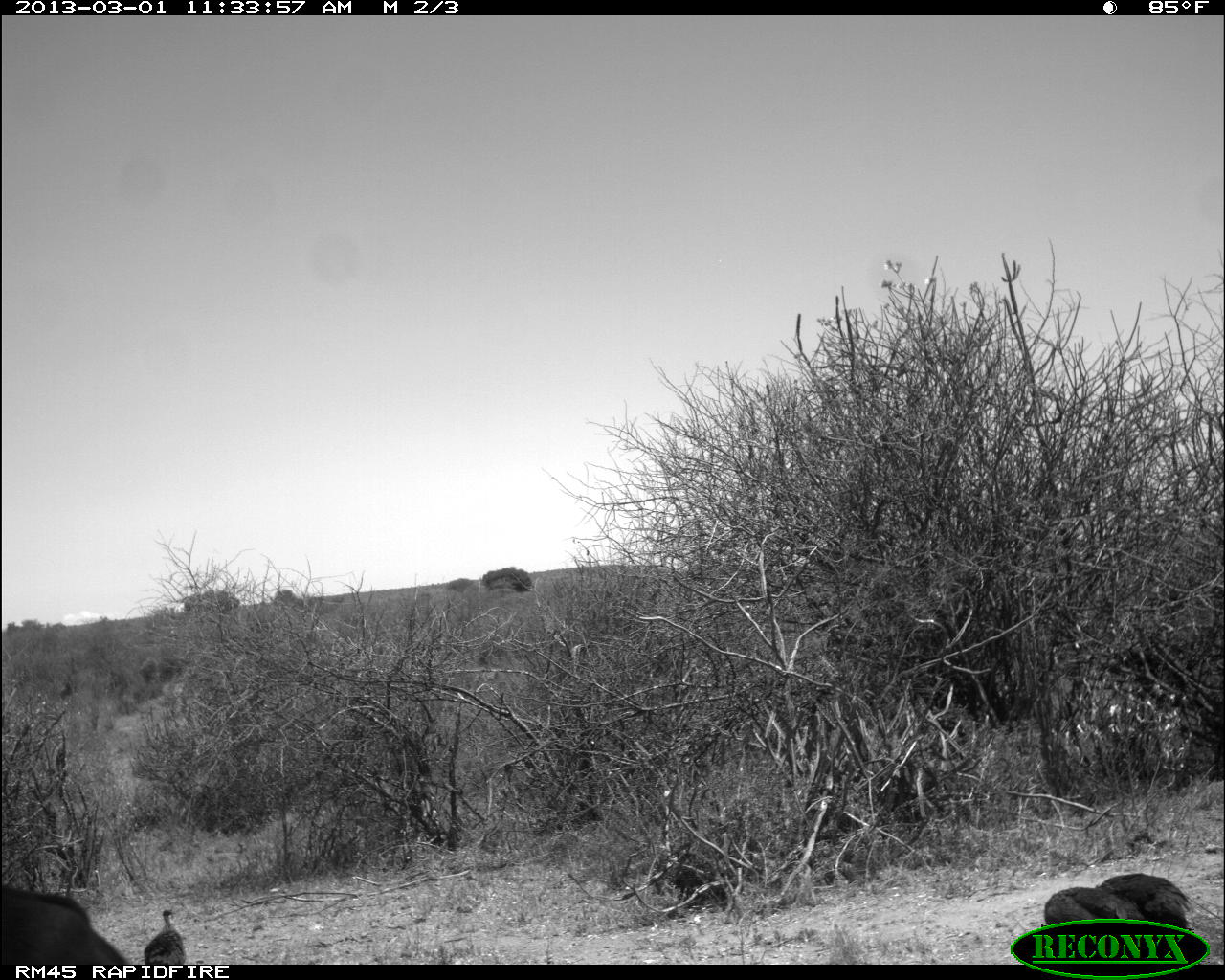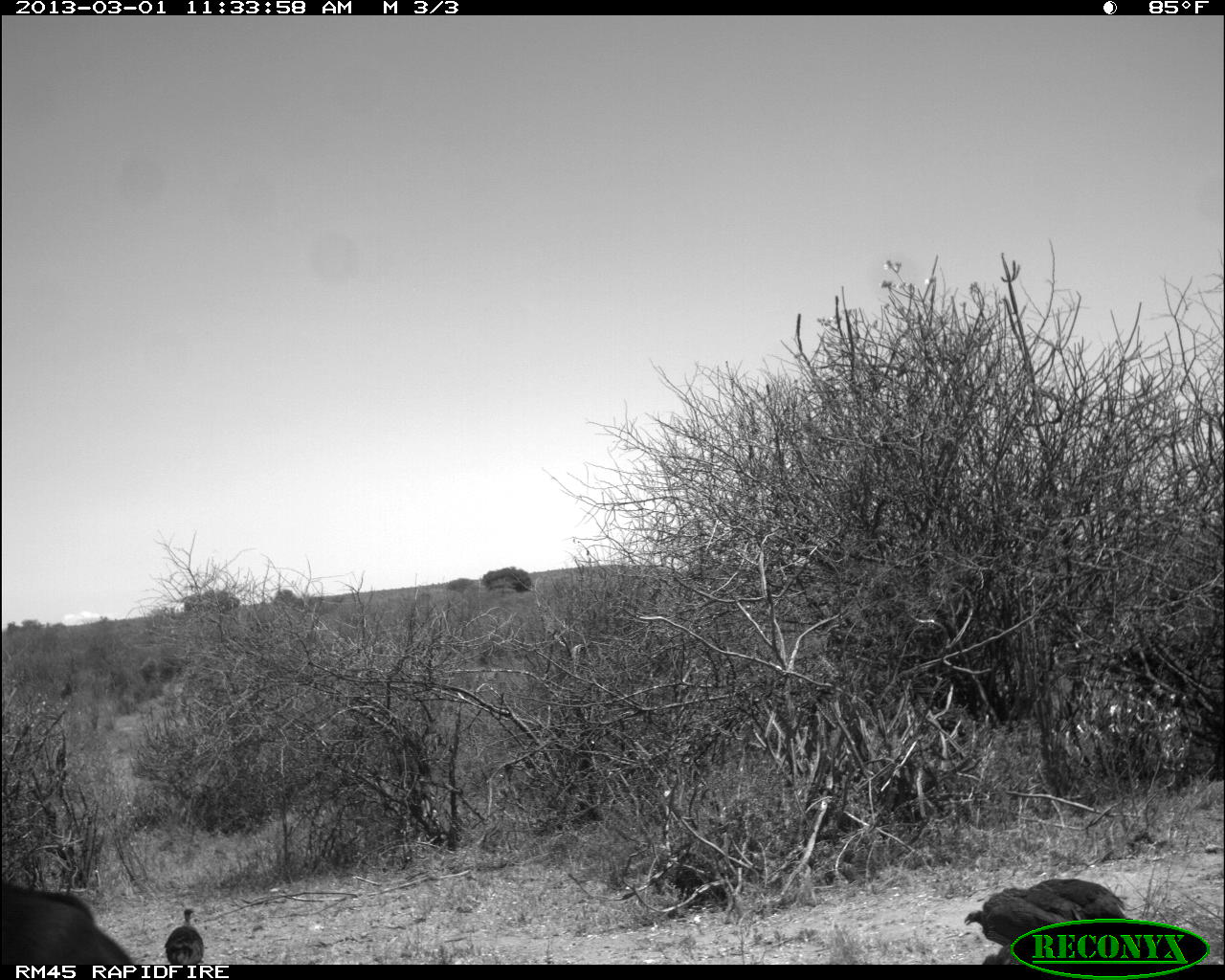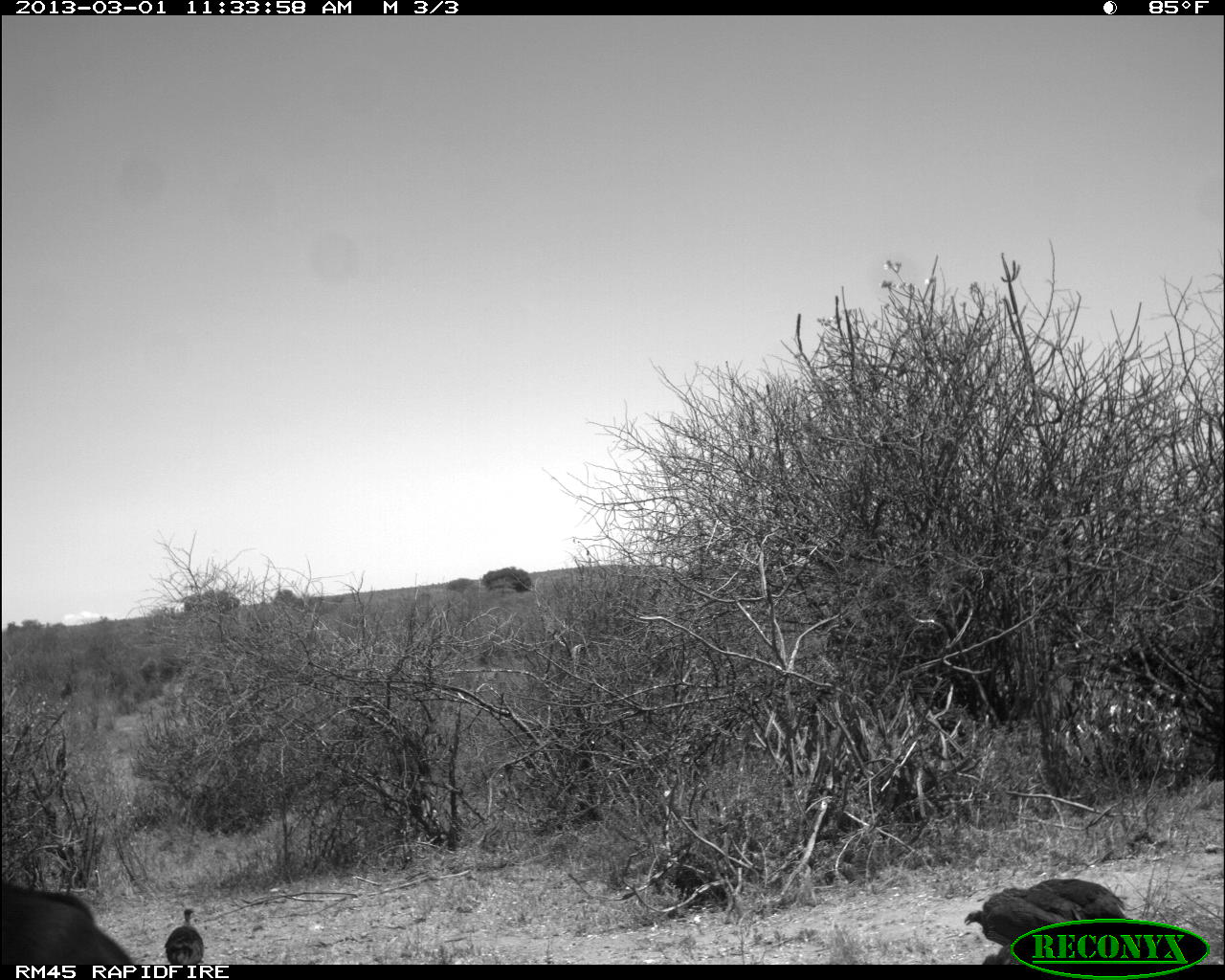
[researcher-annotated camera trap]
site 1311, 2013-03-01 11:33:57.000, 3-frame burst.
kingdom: Animalia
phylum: Chordata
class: Mammalia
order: Artiodactyla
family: Bovidae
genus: Aepyceros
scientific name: Aepyceros melampus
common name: impala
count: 1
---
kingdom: Animalia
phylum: Chordata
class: Aves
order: Galliformes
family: Numididae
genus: Acryllium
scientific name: Acryllium vulturinum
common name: vulturine guineafowl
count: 3